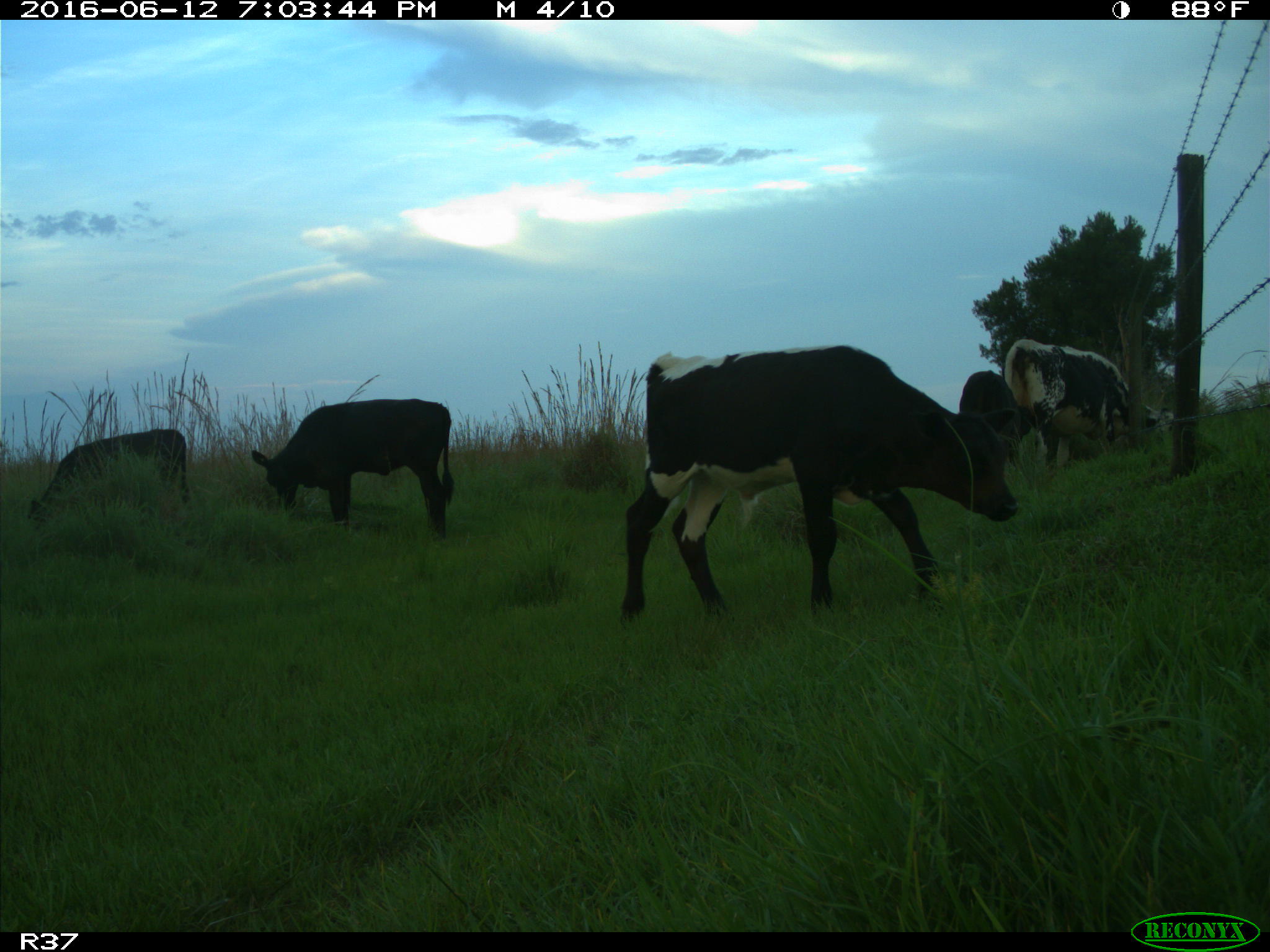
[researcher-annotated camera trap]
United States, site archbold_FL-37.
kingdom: Animalia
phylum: Chordata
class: Mammalia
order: Artiodactyla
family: Bovidae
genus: Bos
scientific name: Bos taurus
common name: domestic cow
Bos taurus (domestic cow).